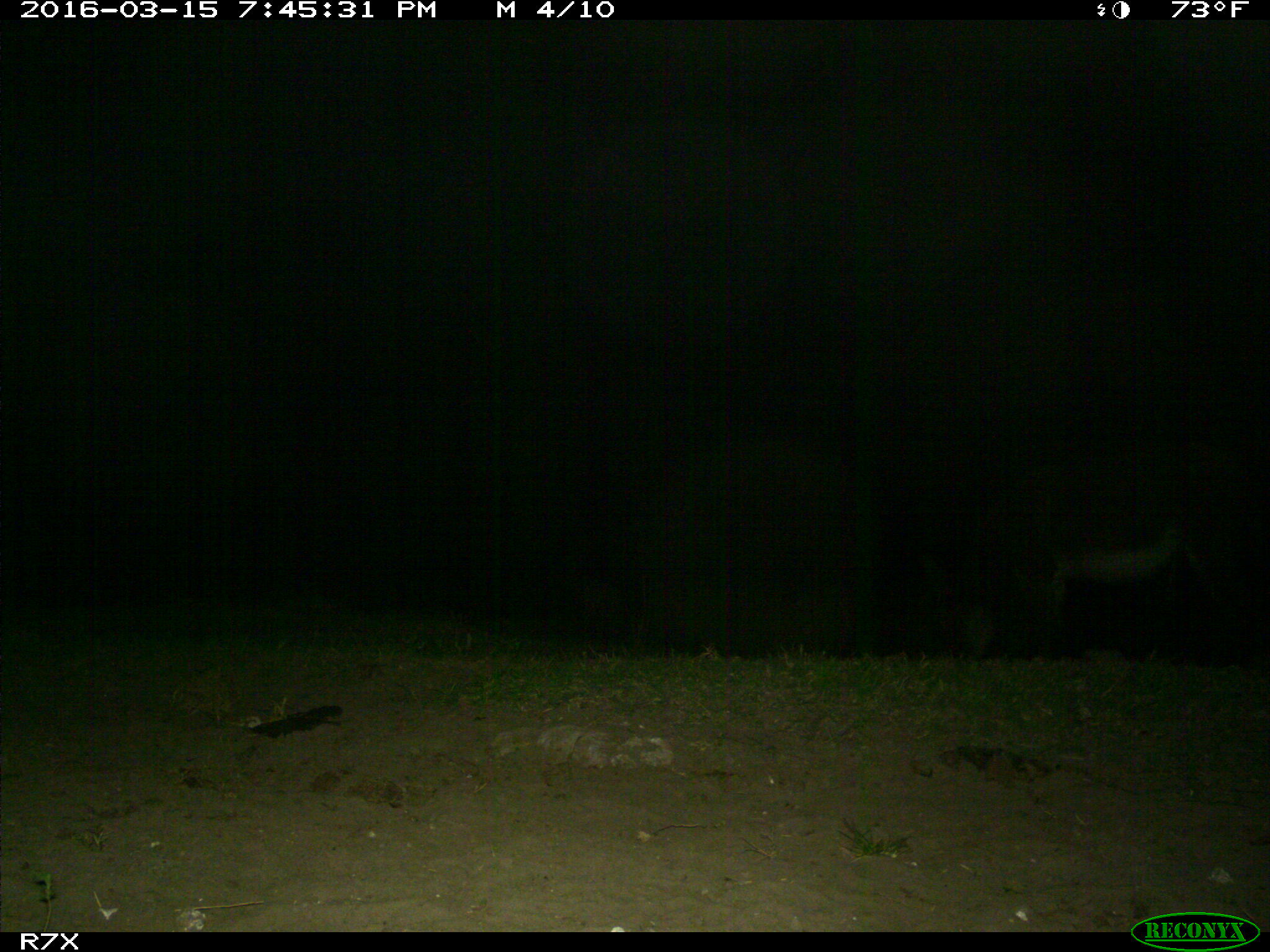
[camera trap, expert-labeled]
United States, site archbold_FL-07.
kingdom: Animalia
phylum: Chordata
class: Mammalia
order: Perissodactyla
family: Equidae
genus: Equus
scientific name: Equus africanus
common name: african wild ass